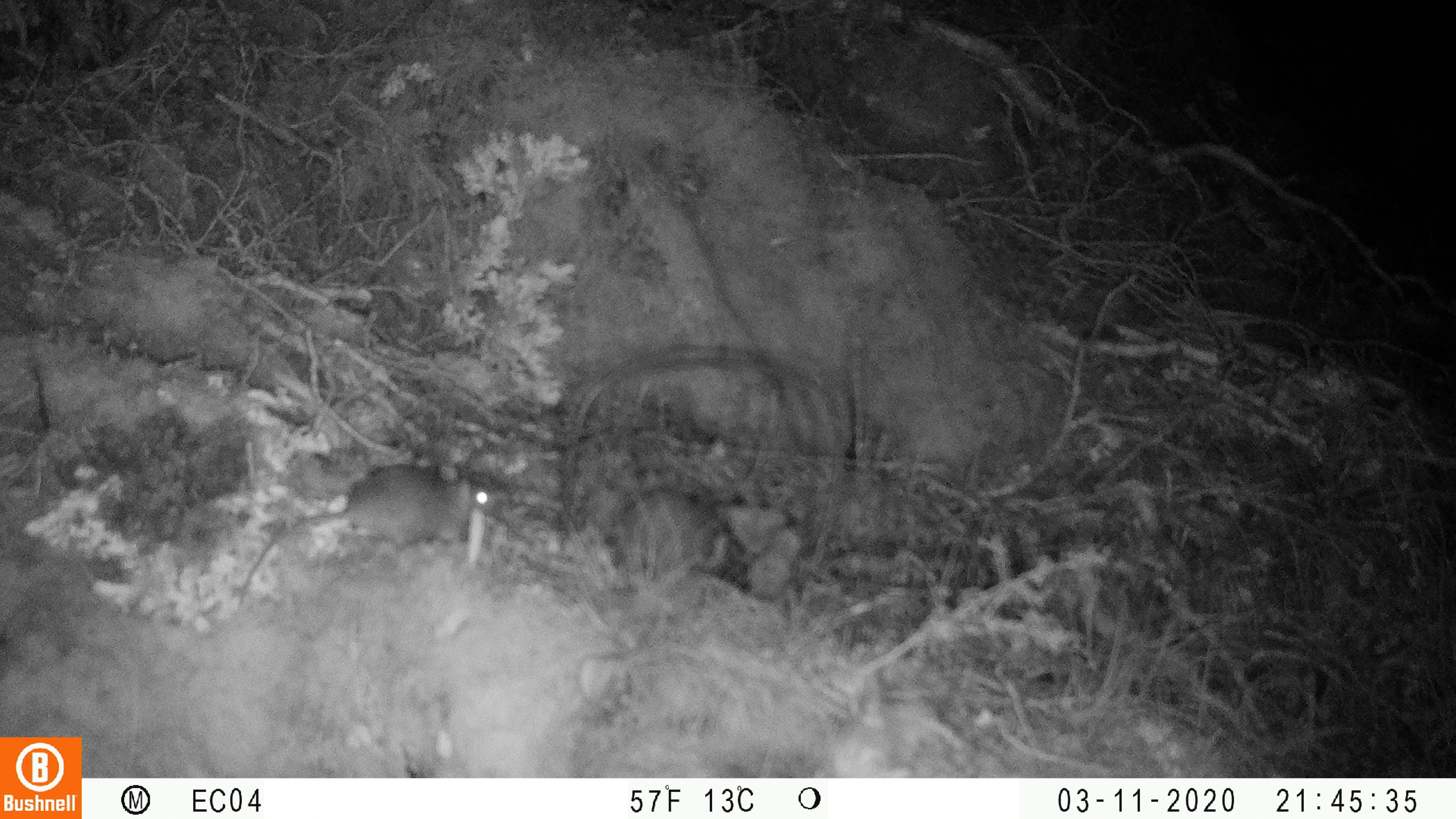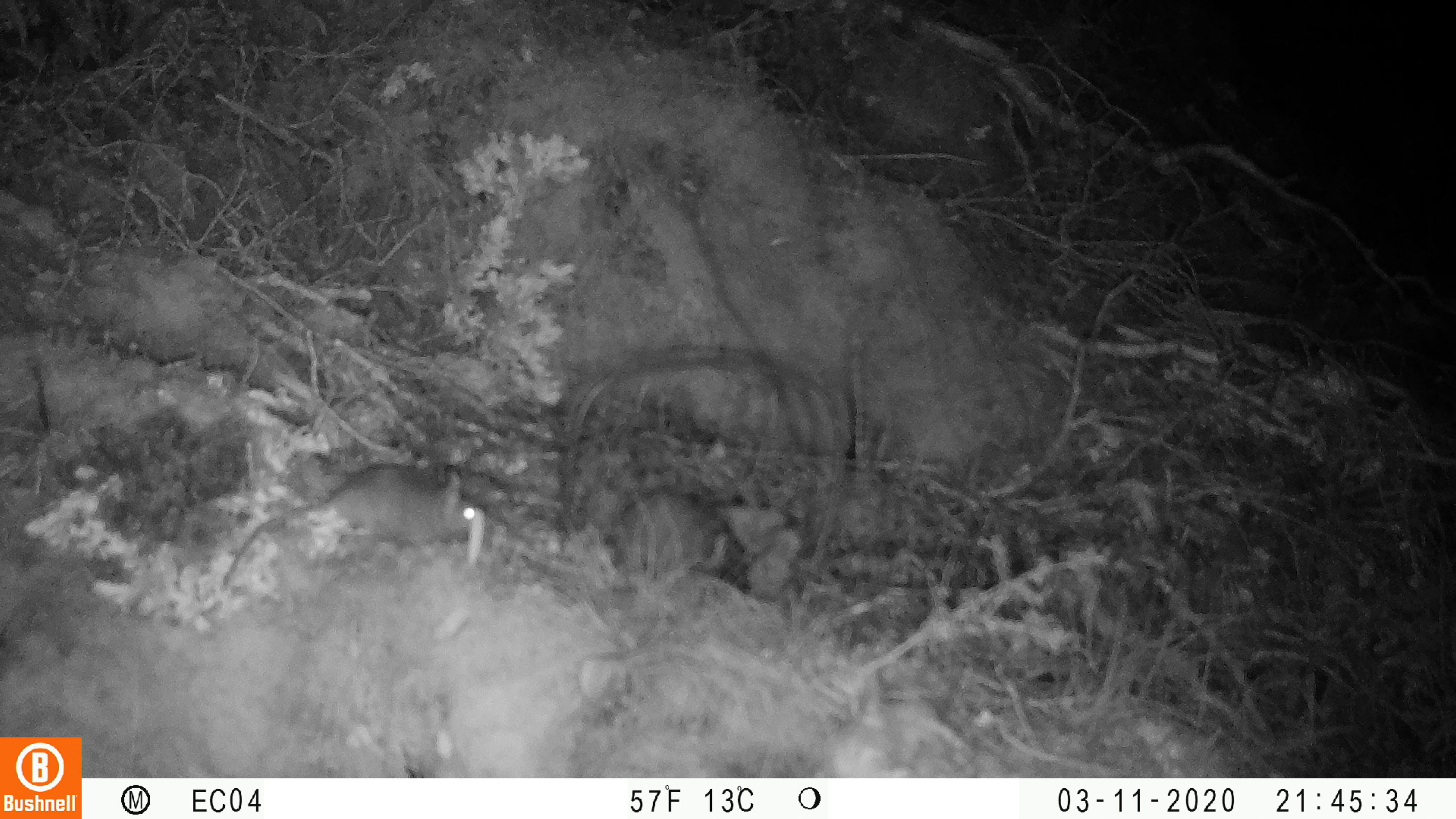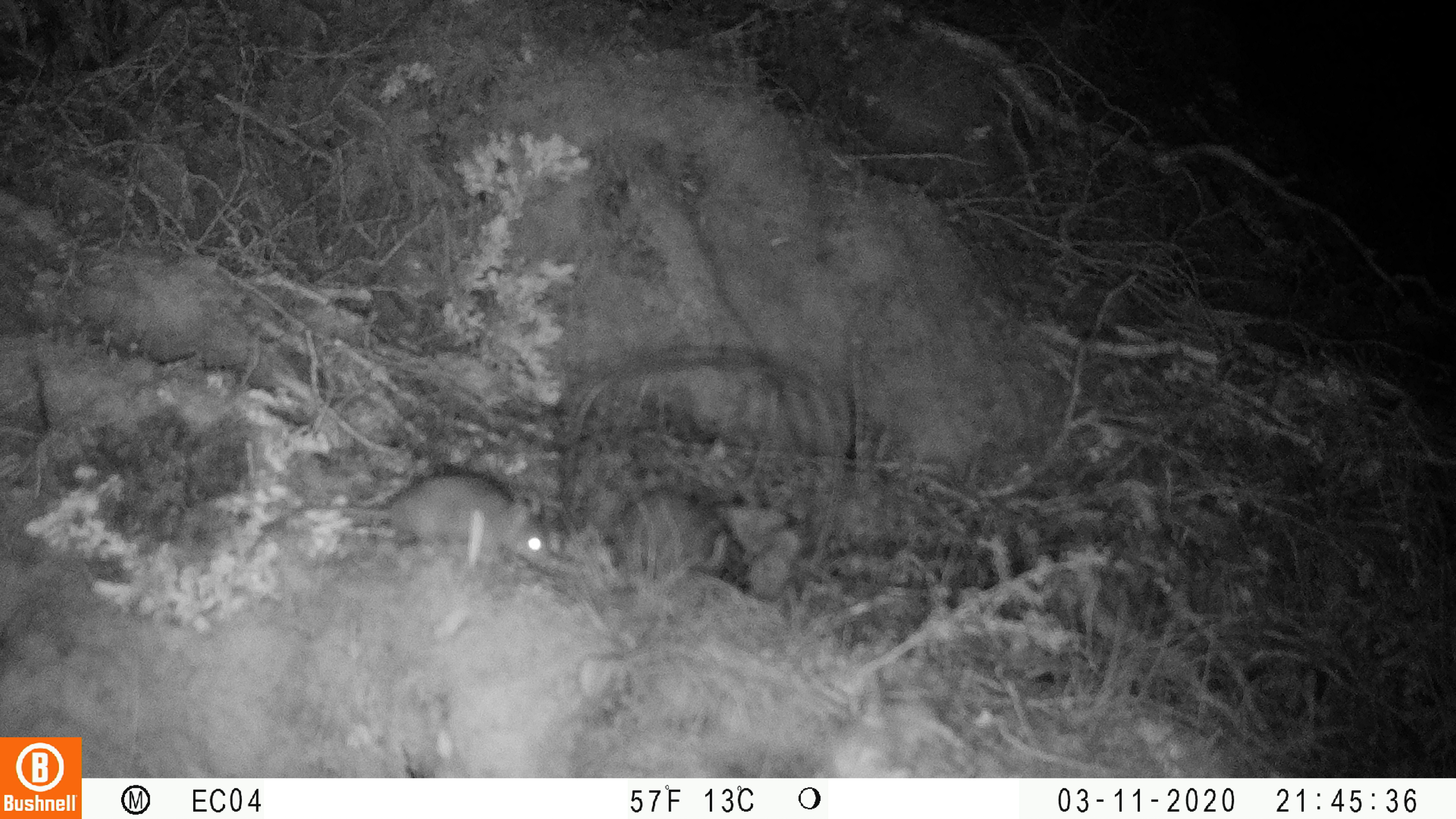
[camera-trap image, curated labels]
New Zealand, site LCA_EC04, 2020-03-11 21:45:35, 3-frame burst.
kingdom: Animalia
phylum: Chordata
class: Mammalia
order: Rodentia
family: Muridae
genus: Mus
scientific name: Mus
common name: mouse